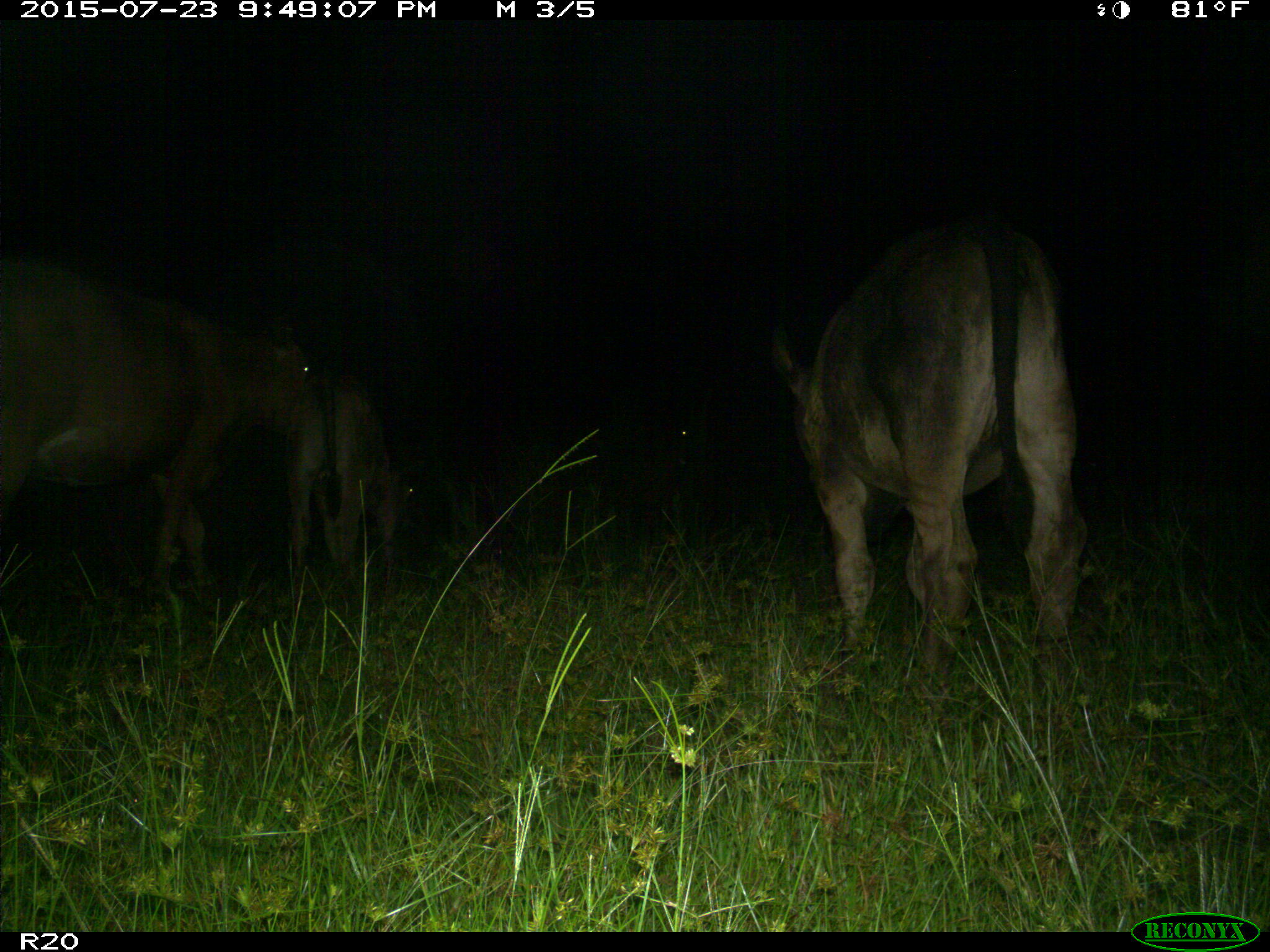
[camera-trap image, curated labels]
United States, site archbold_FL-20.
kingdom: Animalia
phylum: Chordata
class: Mammalia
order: Artiodactyla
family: Bovidae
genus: Bos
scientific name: Bos taurus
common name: domestic cow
Bos taurus (domestic cow).